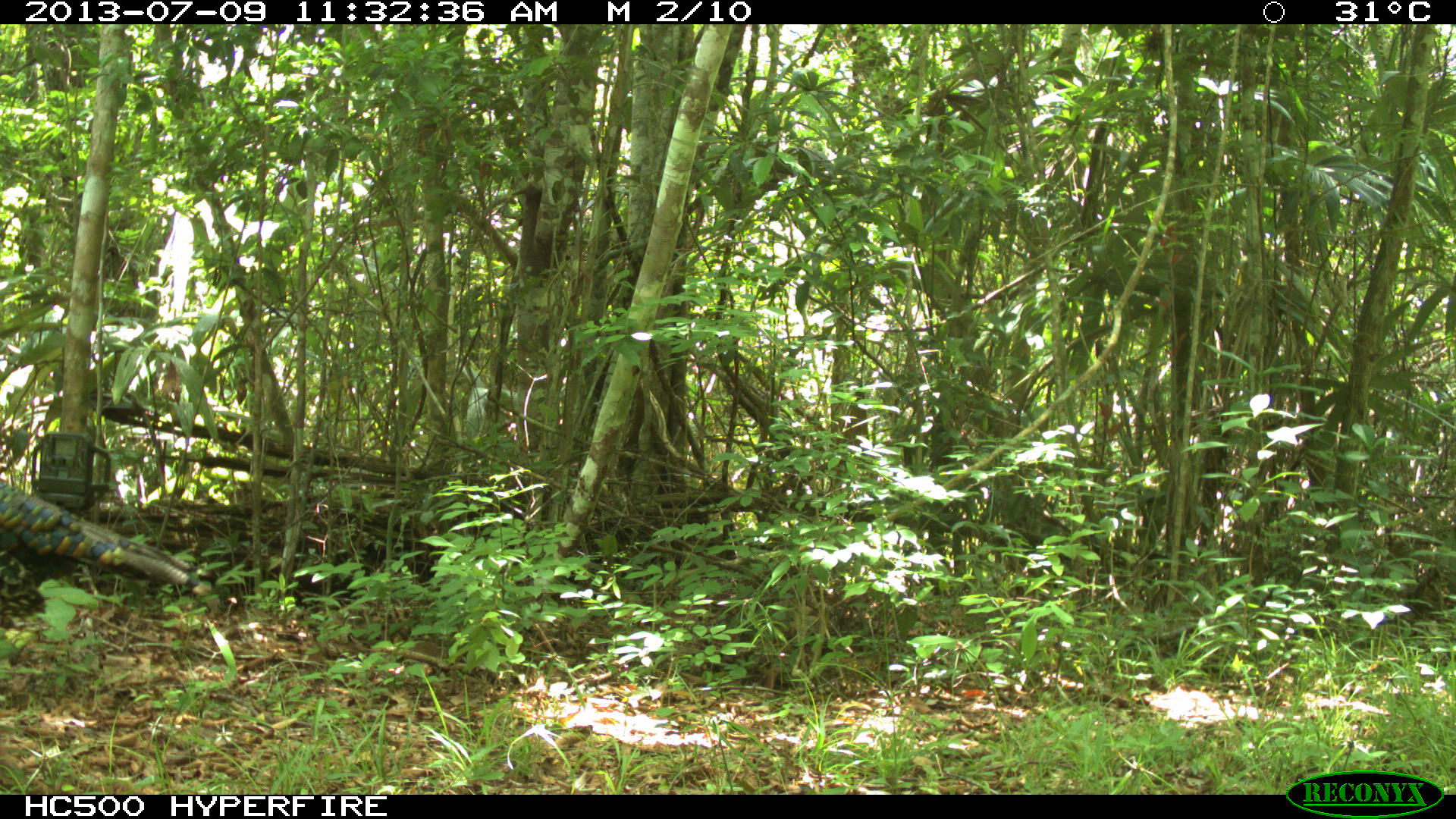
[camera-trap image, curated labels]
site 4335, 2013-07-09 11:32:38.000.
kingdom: Animalia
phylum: Chordata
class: Aves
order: Galliformes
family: Phasianidae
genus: Meleagris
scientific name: Meleagris ocellata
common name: ocellated turkey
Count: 2.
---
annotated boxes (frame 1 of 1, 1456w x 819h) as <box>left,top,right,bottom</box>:
meleagris ocellata: <box>0,480,211,629</box>